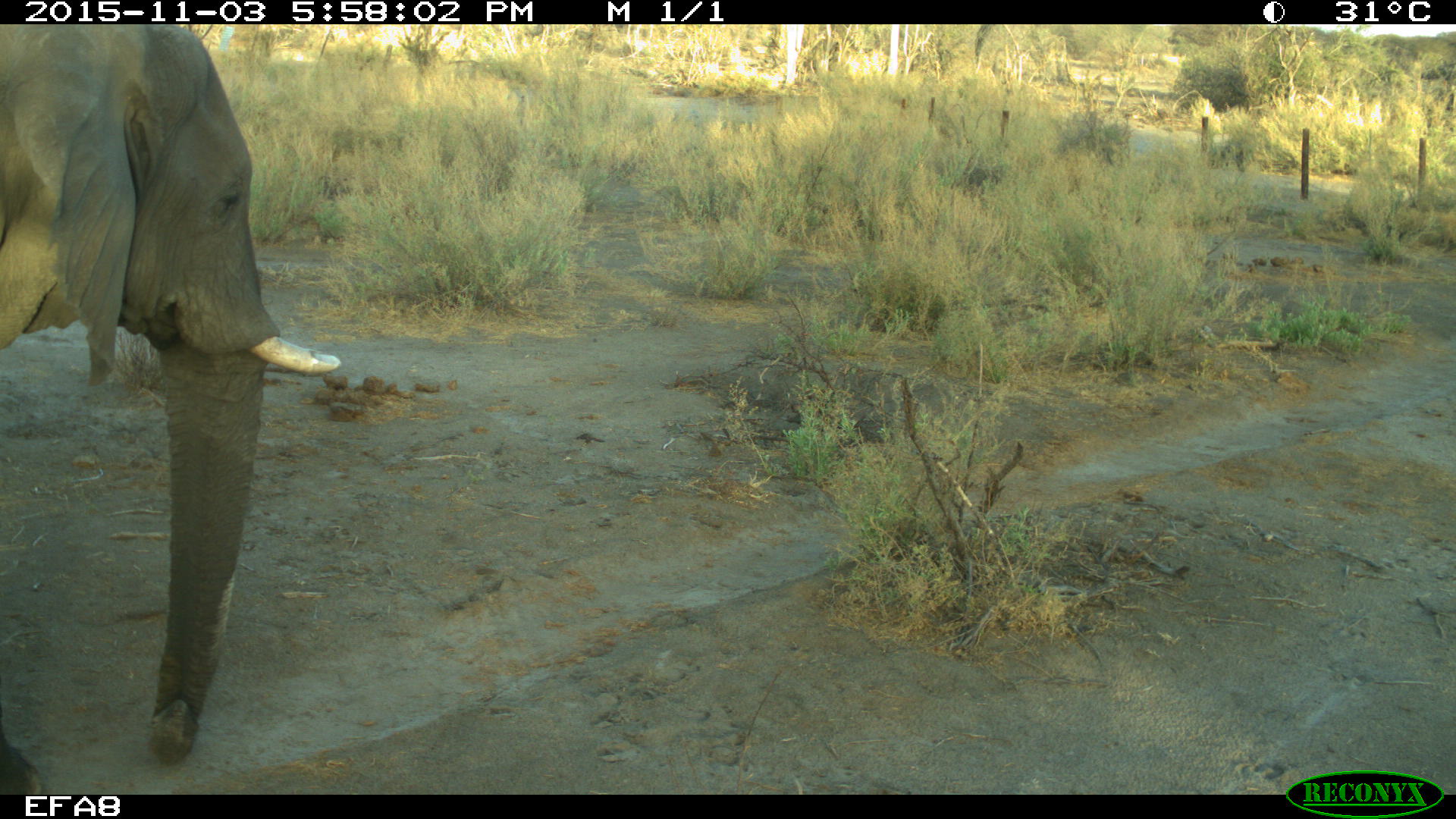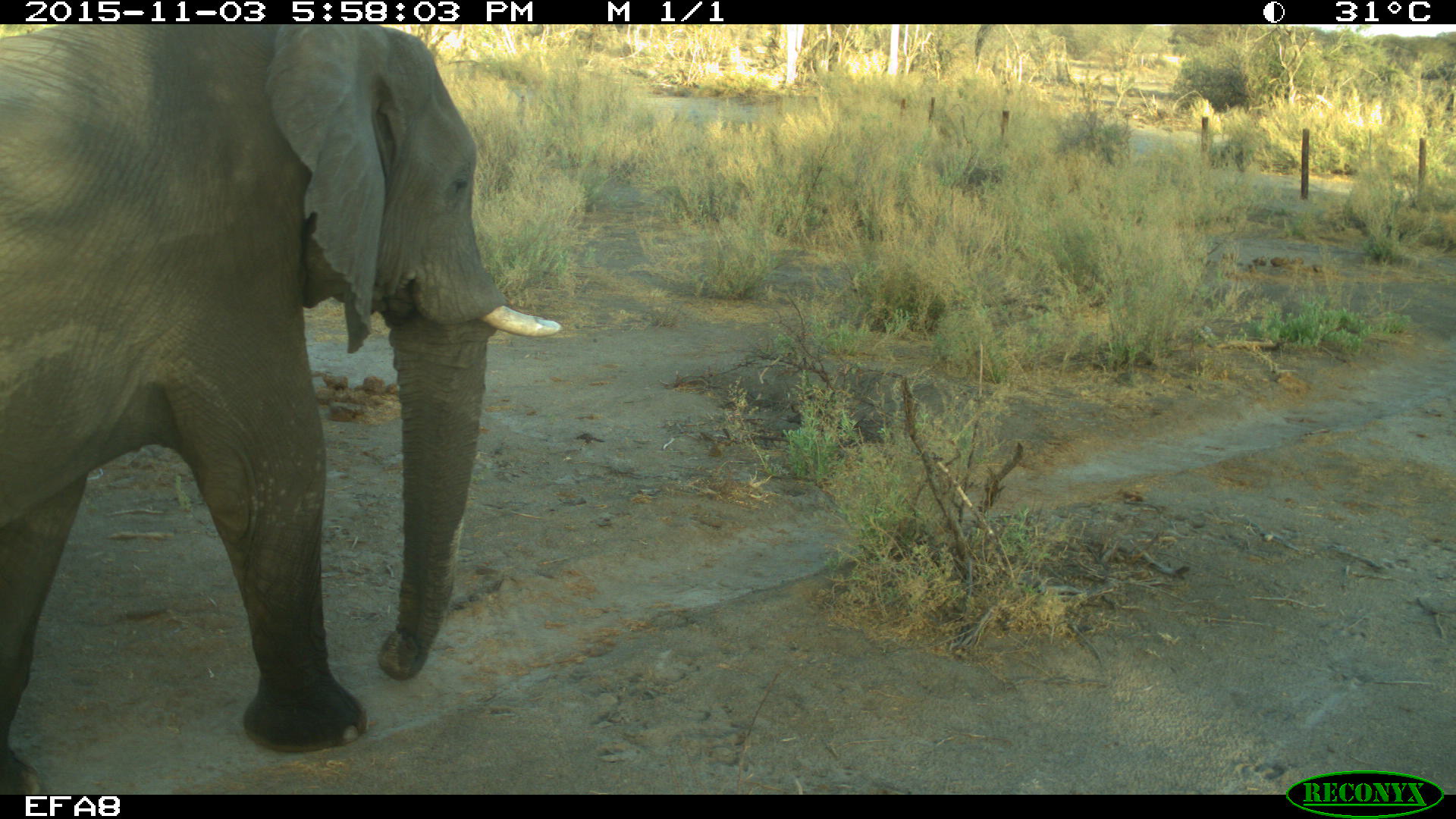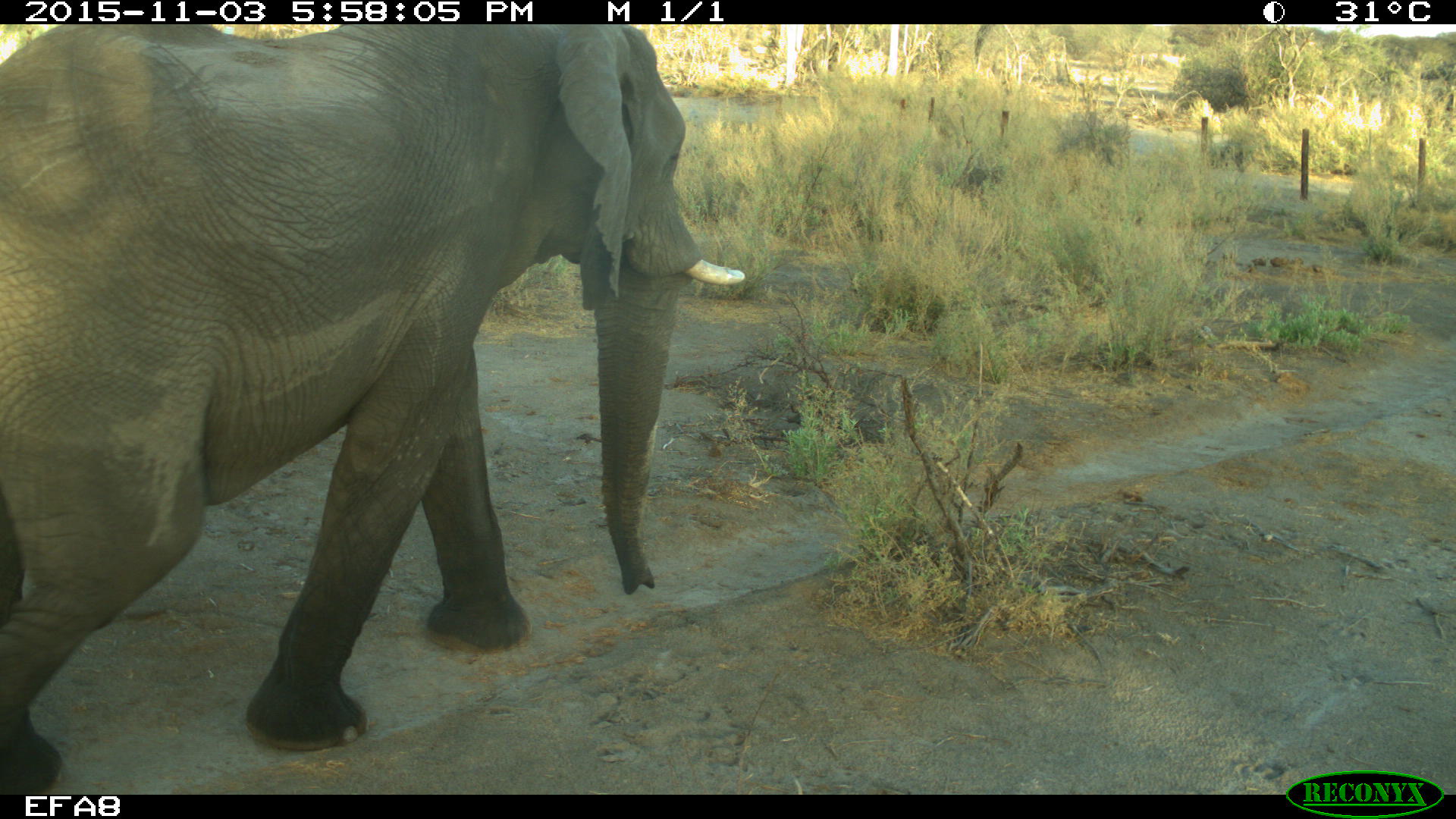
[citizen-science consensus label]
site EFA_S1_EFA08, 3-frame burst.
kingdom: Animalia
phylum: Chordata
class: Mammalia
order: Proboscidea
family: Elephantidae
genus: Loxodonta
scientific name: Loxodonta africana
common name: african bush elephant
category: elephant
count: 1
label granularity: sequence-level